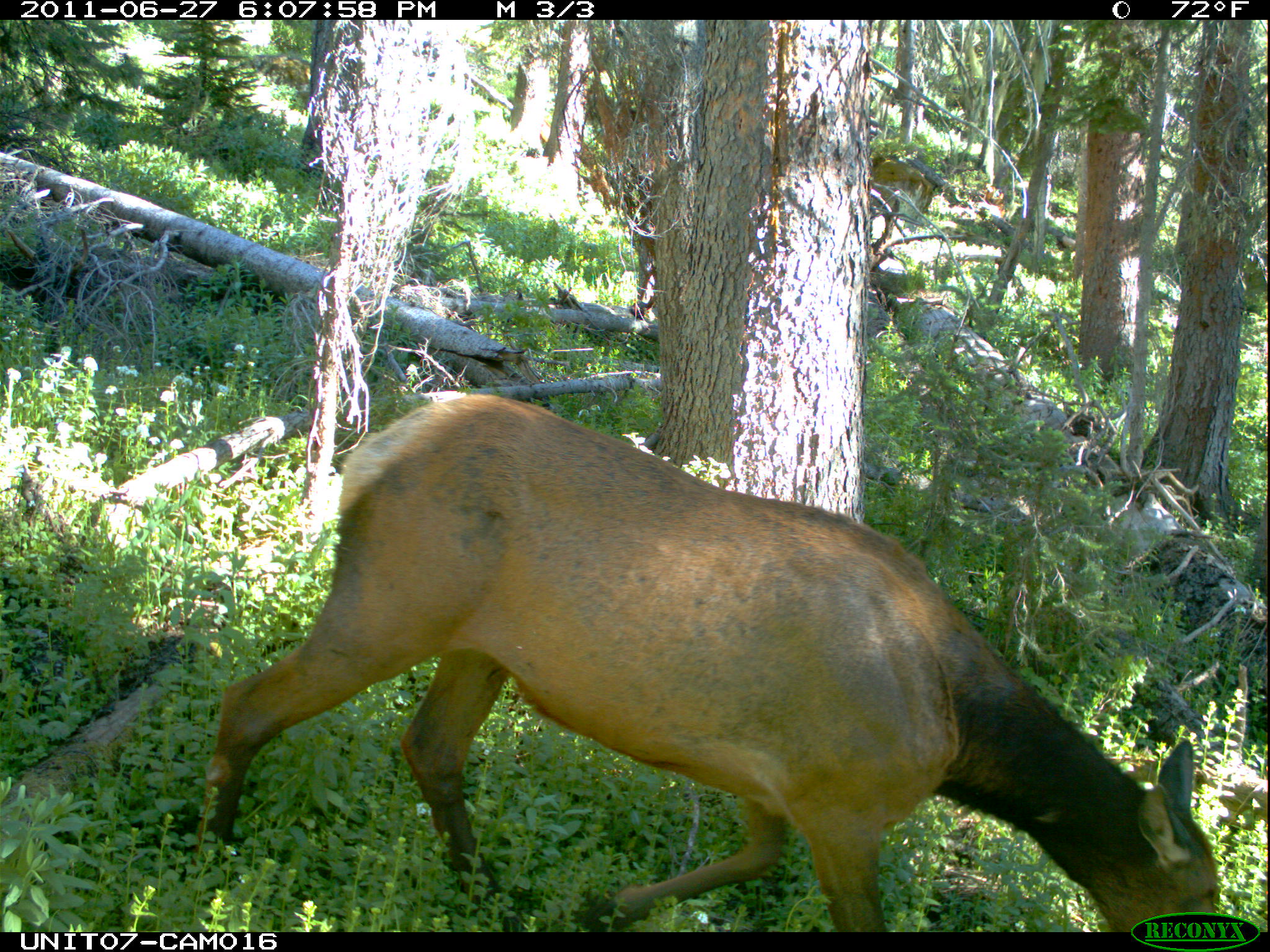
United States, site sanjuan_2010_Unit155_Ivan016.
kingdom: Animalia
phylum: Chordata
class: Mammalia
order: Artiodactyla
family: Cervidae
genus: Cervus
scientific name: Cervus elaphus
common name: red deer